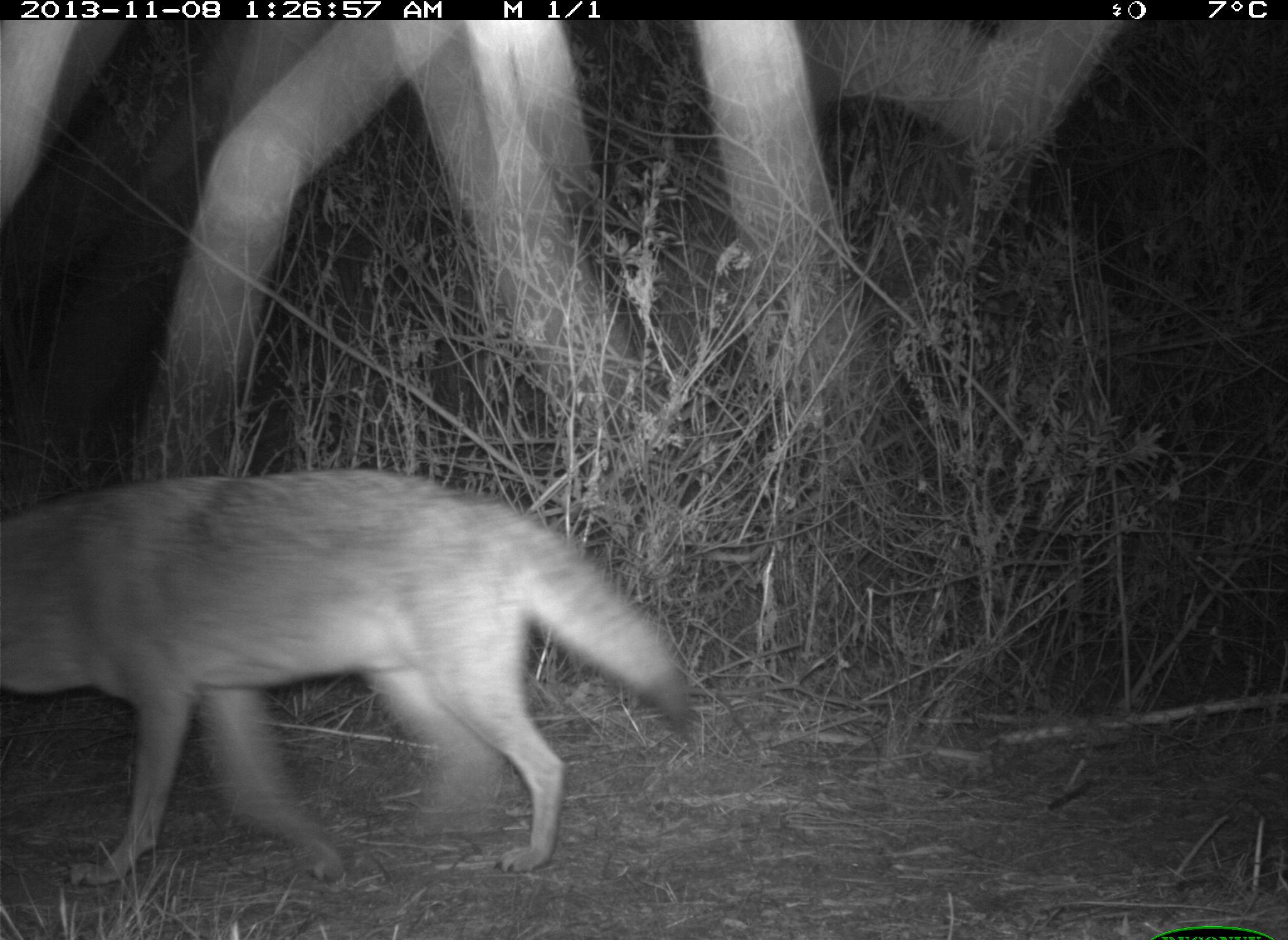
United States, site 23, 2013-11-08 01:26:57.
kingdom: Animalia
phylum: Chordata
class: Mammalia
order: Carnivora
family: Canidae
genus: Canis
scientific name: Canis latrans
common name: coyote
Coyote (Canis latrans).